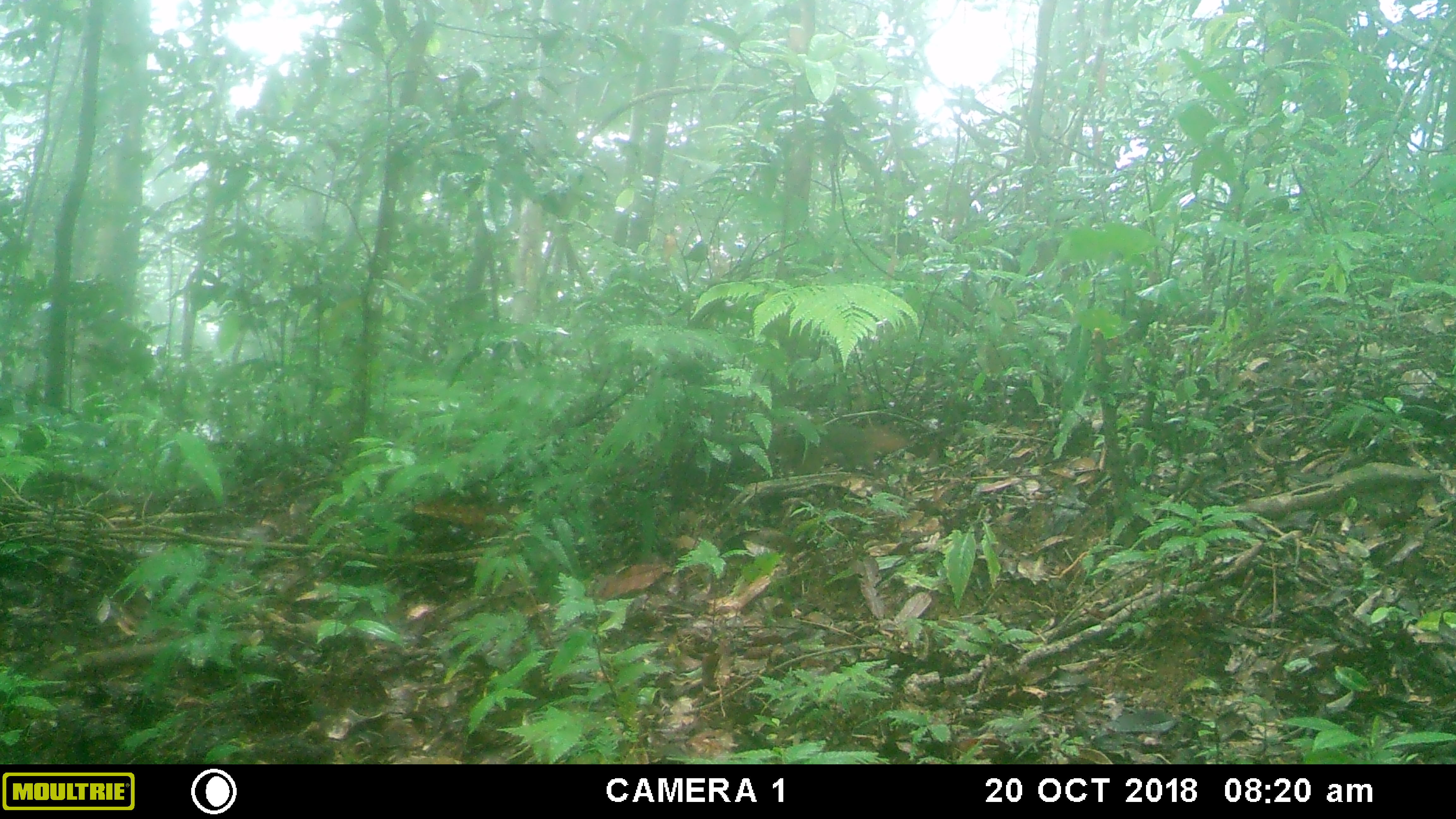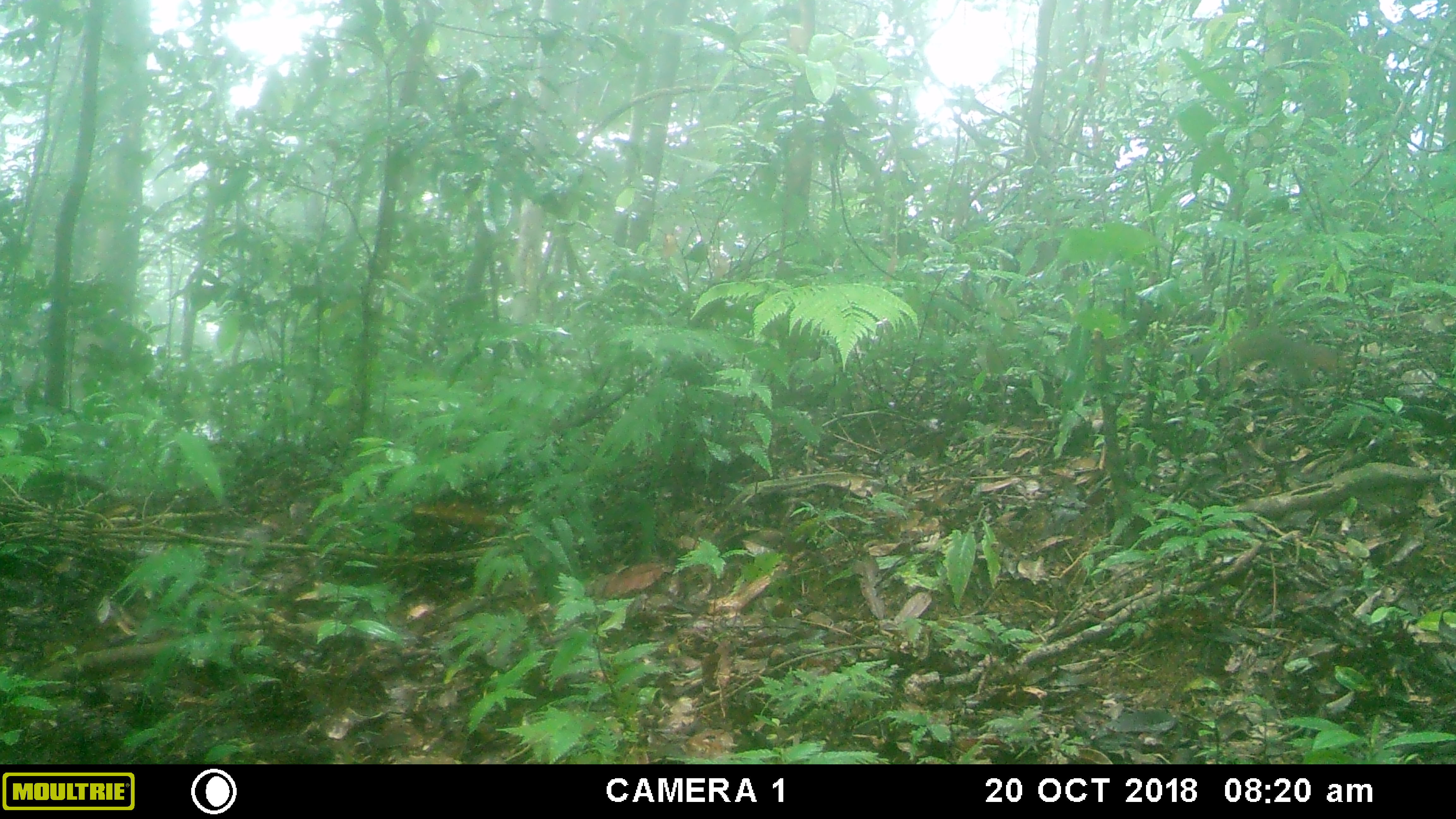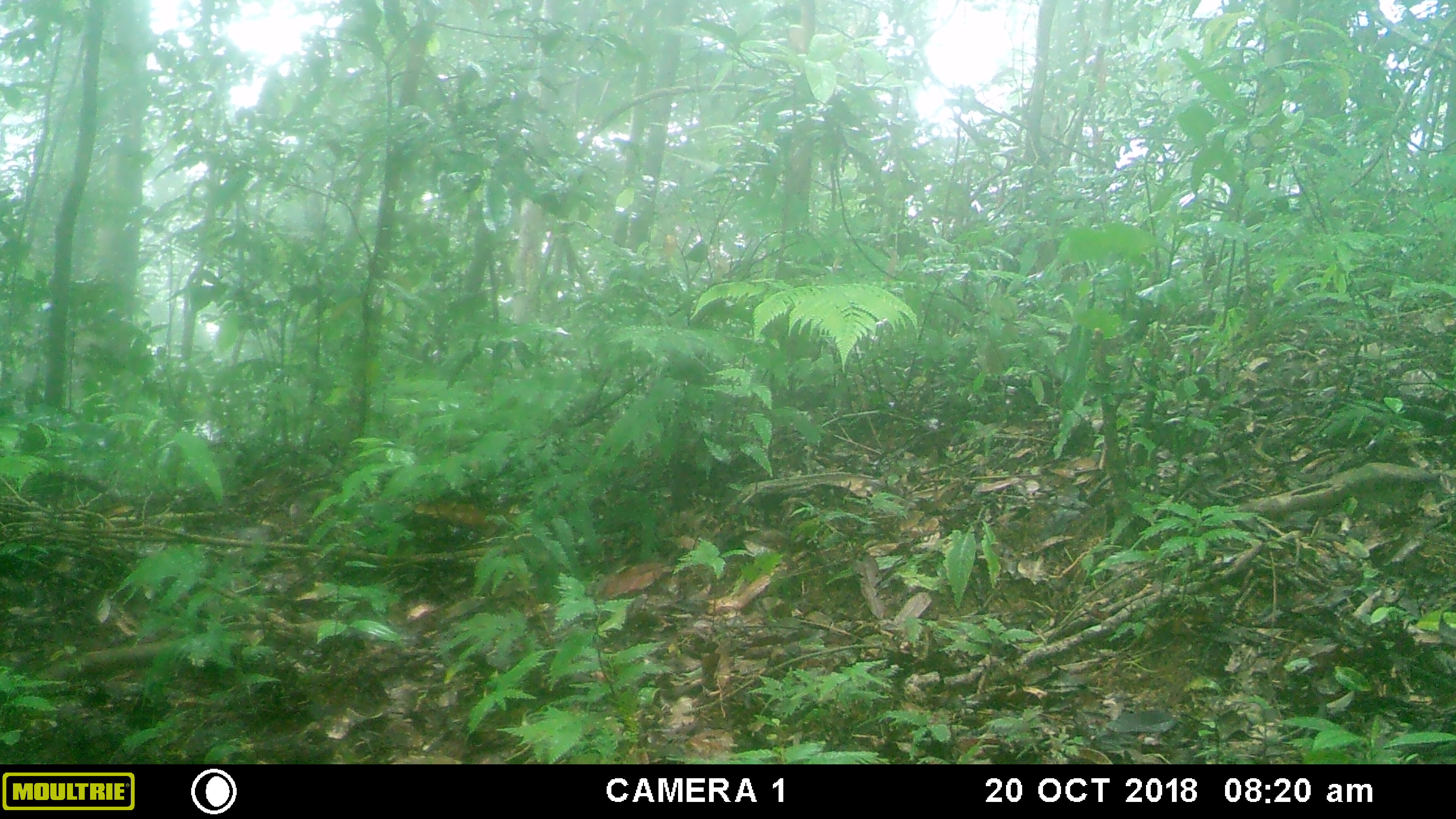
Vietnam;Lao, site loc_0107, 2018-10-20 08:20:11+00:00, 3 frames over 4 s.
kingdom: Animalia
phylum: Chordata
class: Mammalia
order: Rodentia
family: Sciuridae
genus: Dremomys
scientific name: Dremomys rufigenis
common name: red-cheeked squirrel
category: red cheeked squirrel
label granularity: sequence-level